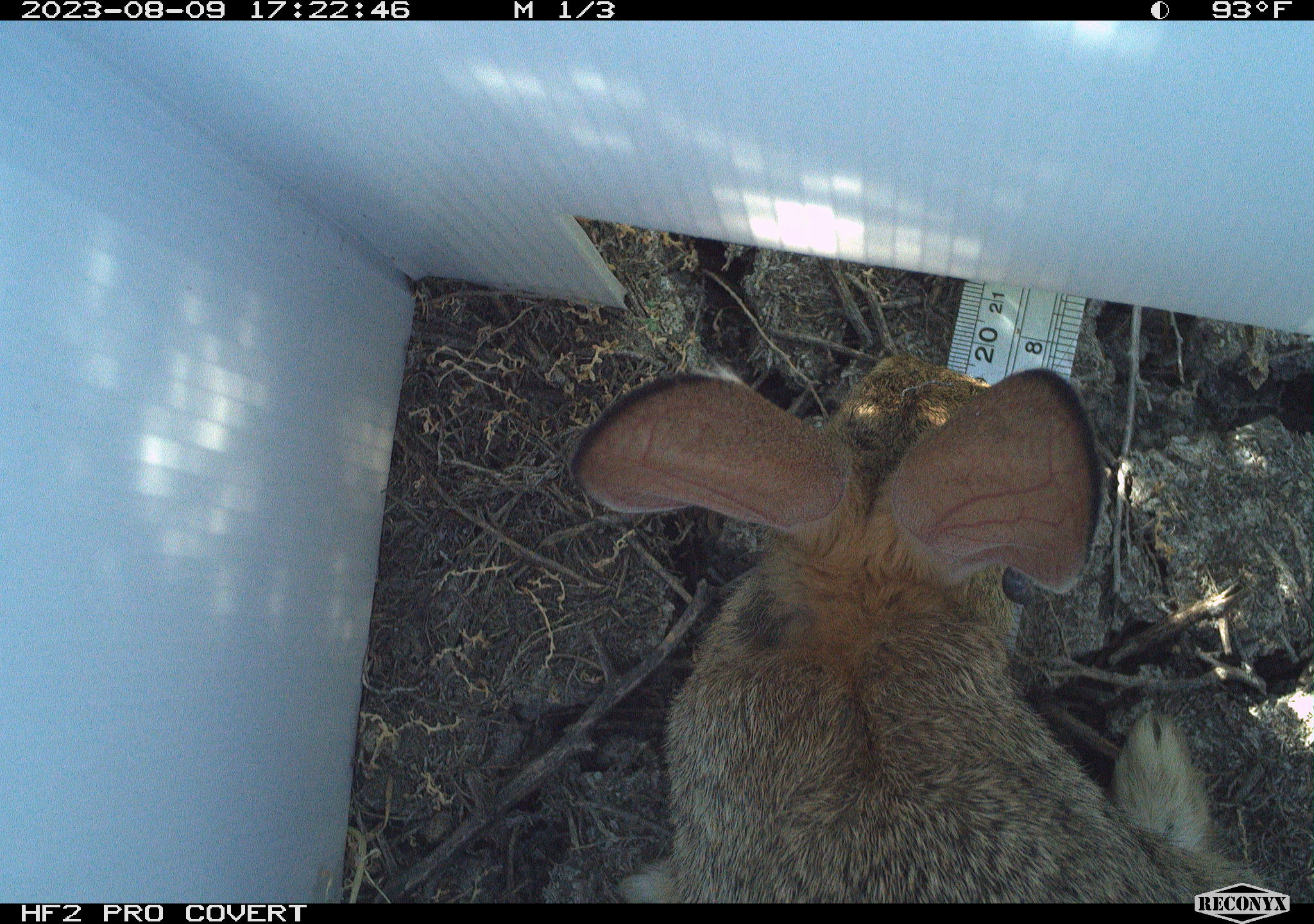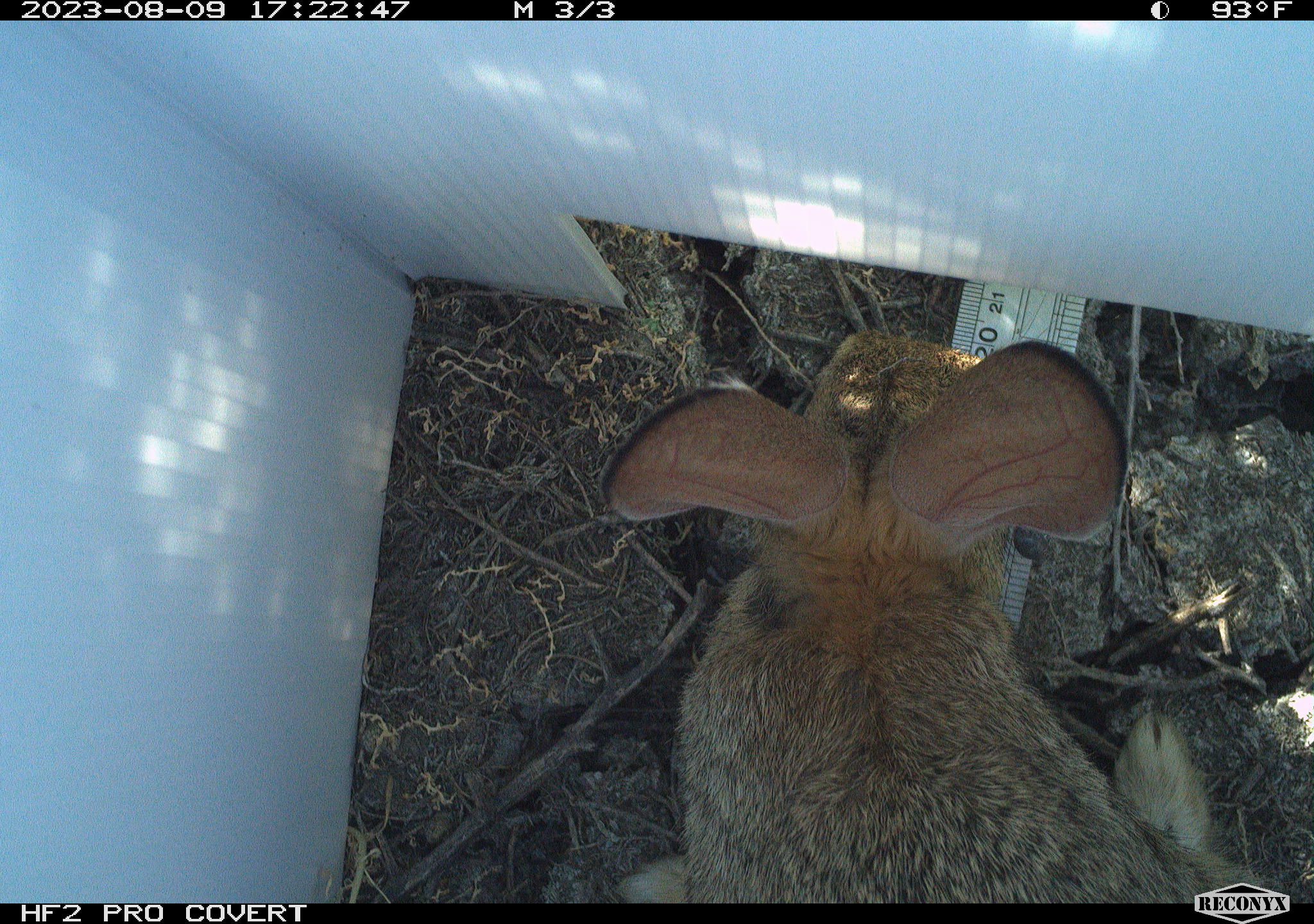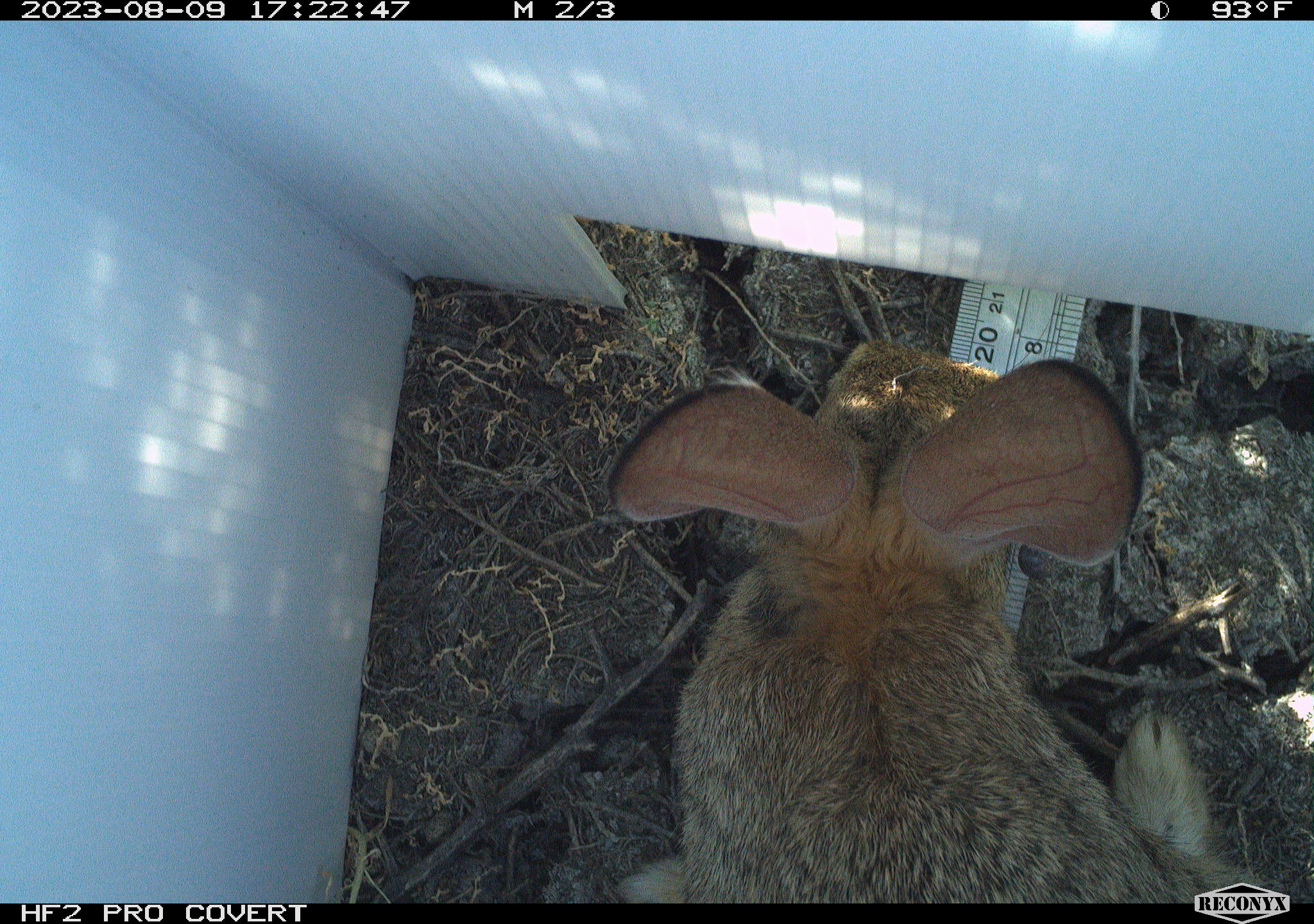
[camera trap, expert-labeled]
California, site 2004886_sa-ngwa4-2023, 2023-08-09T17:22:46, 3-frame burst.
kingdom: Animalia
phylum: Chordata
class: Mammalia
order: Lagomorpha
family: Leporidae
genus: Sylvilagus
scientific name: Sylvilagus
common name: cottontail rabbits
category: sylvilagus species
Sylvilagus species (cottontail rabbits) (Sylvilagus).